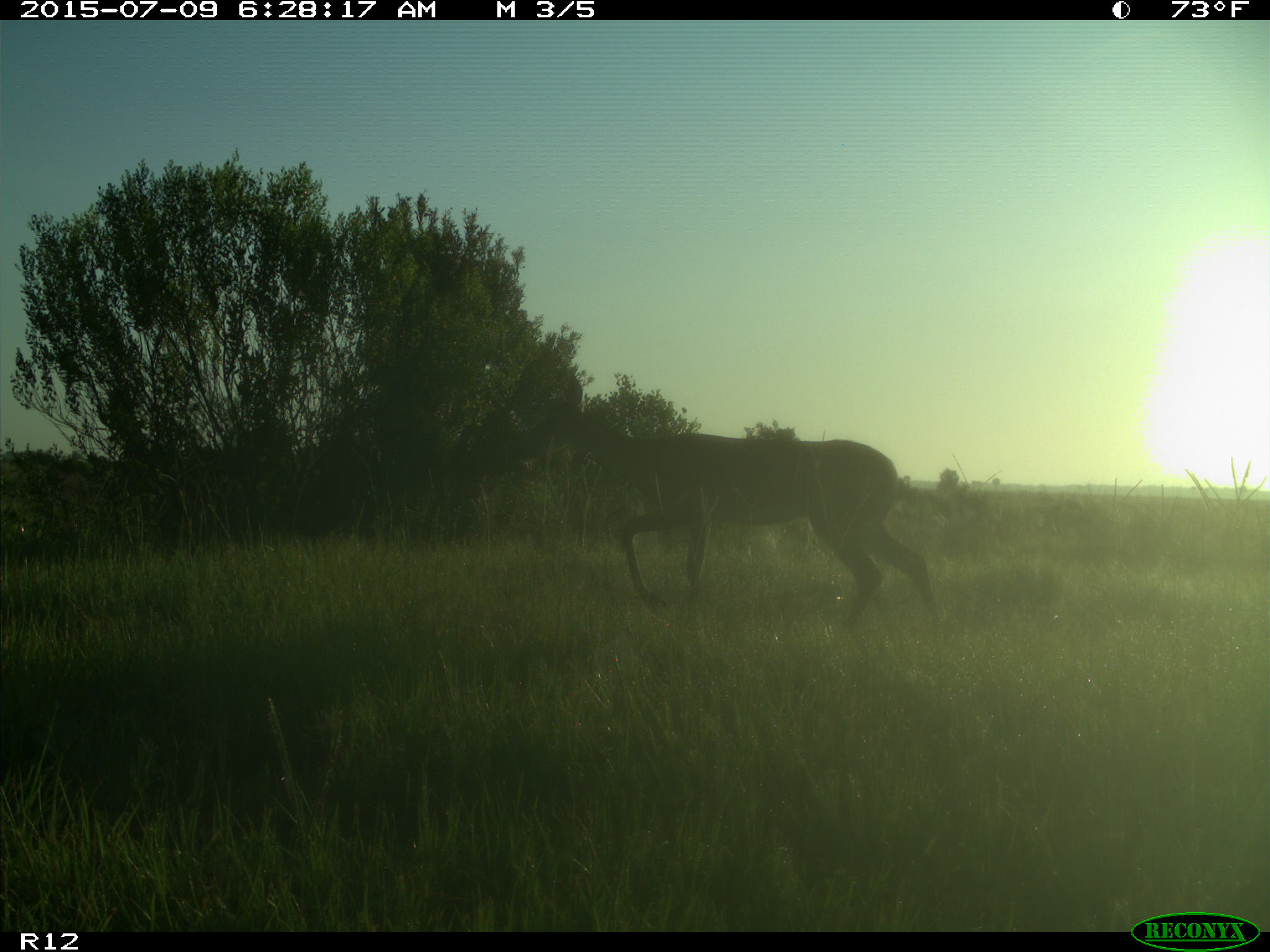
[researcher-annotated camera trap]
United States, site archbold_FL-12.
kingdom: Animalia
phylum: Chordata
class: Mammalia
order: Artiodactyla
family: Cervidae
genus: Odocoileus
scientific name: Odocoileus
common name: deer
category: unidentified deer